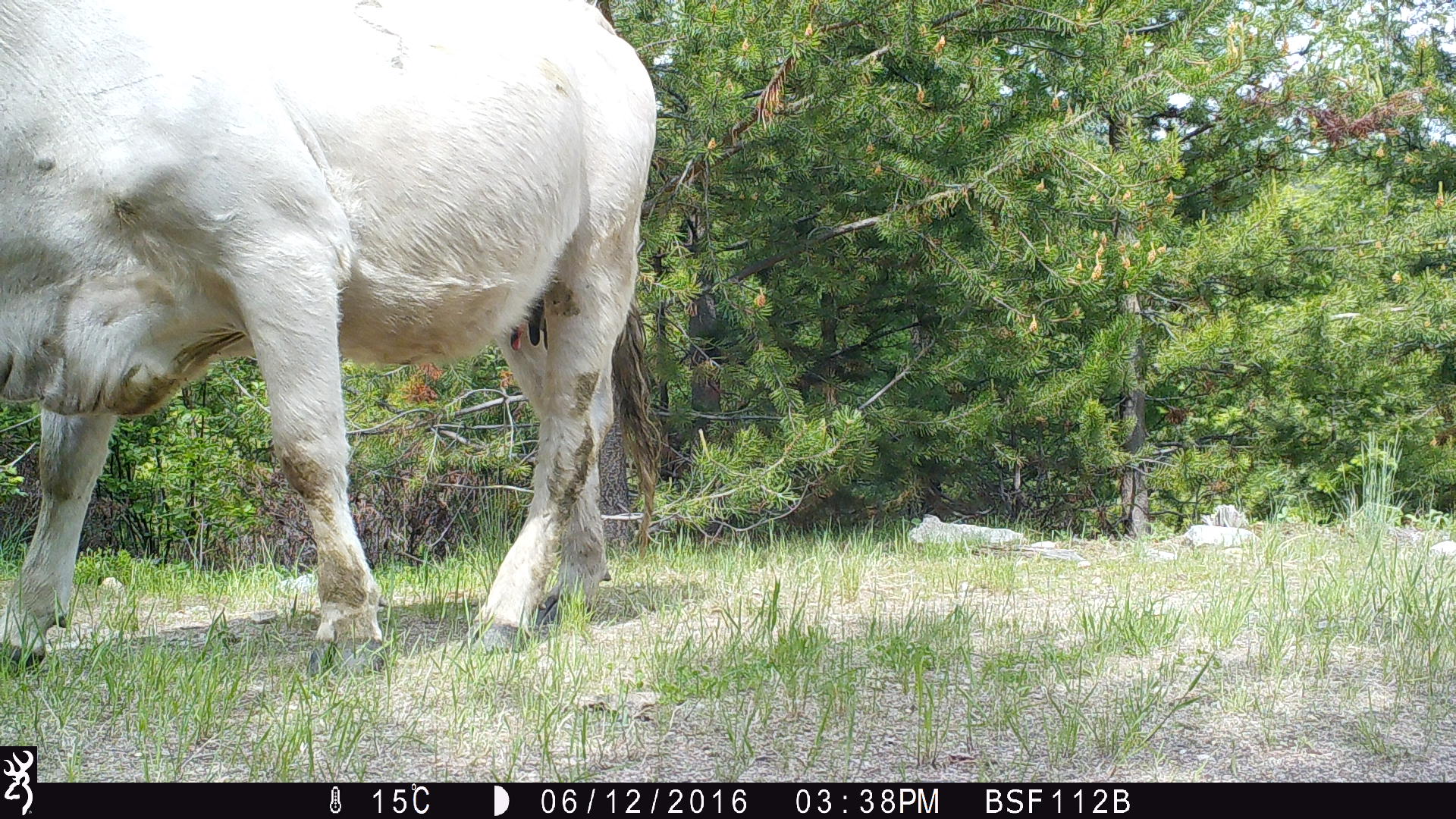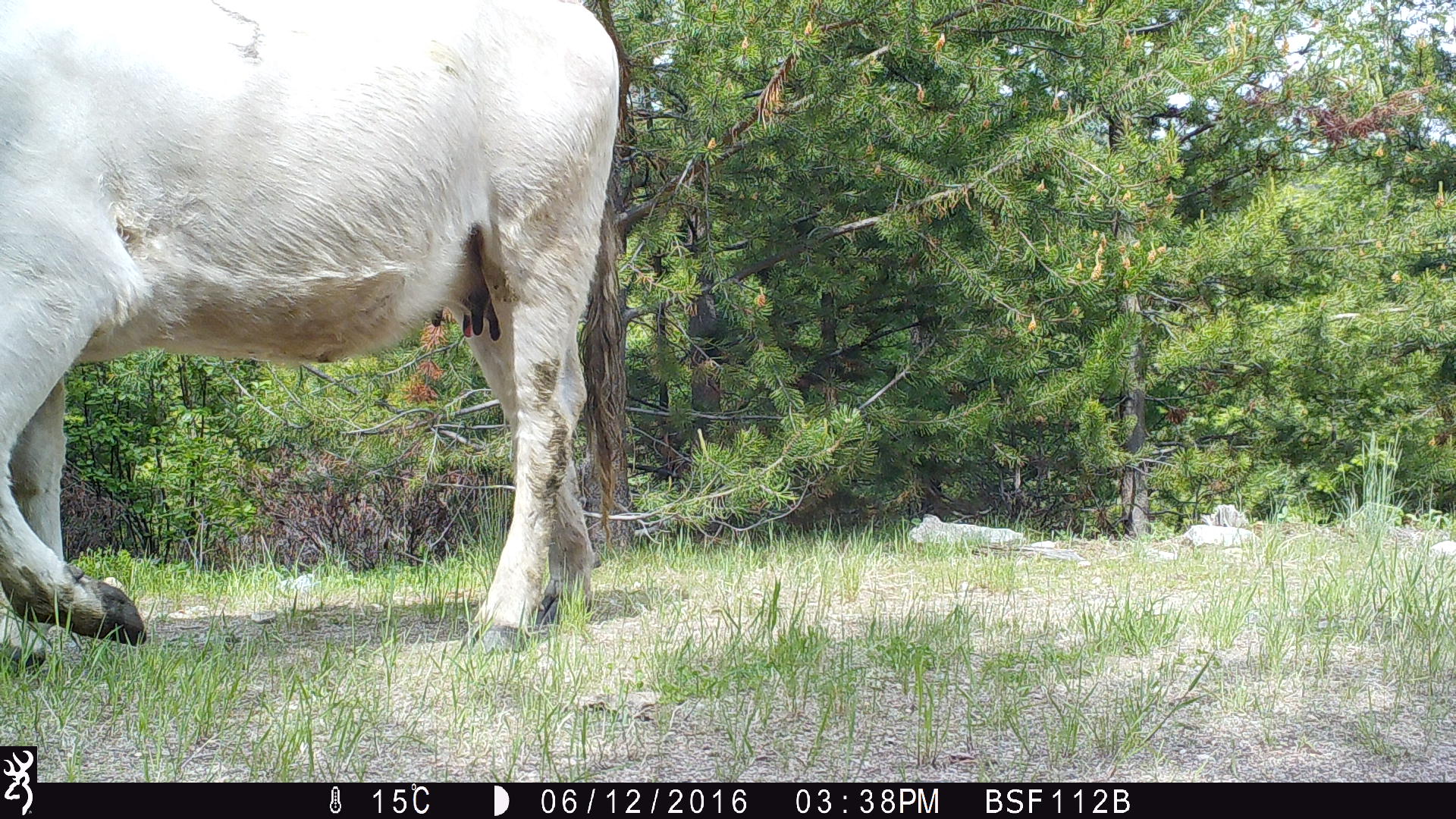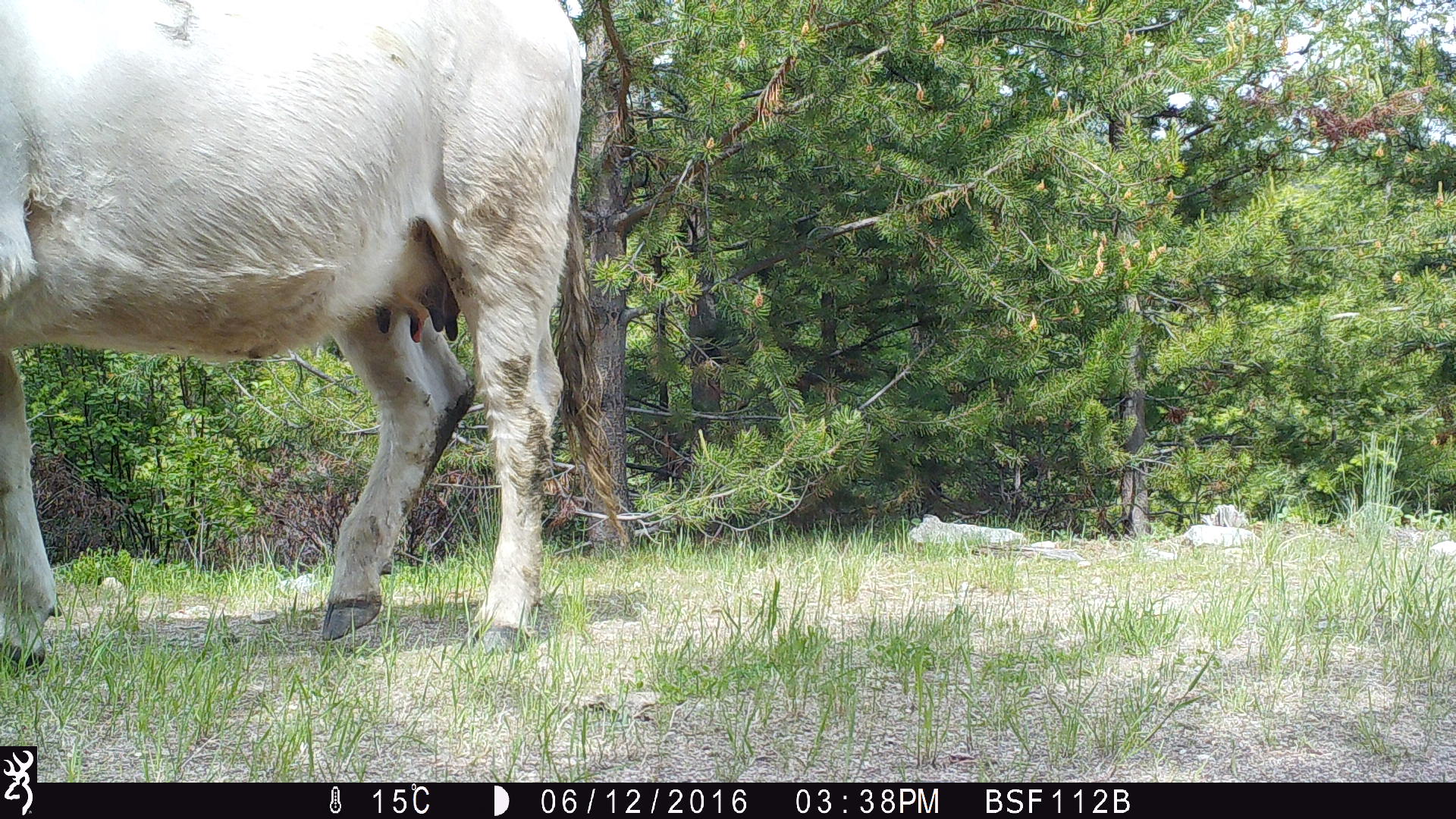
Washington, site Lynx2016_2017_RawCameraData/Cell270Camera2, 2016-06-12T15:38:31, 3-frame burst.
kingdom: Animalia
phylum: Chordata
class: Mammalia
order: Artiodactyla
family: Bovidae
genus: Bos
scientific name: Bos taurus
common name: domestic cattle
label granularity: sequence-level